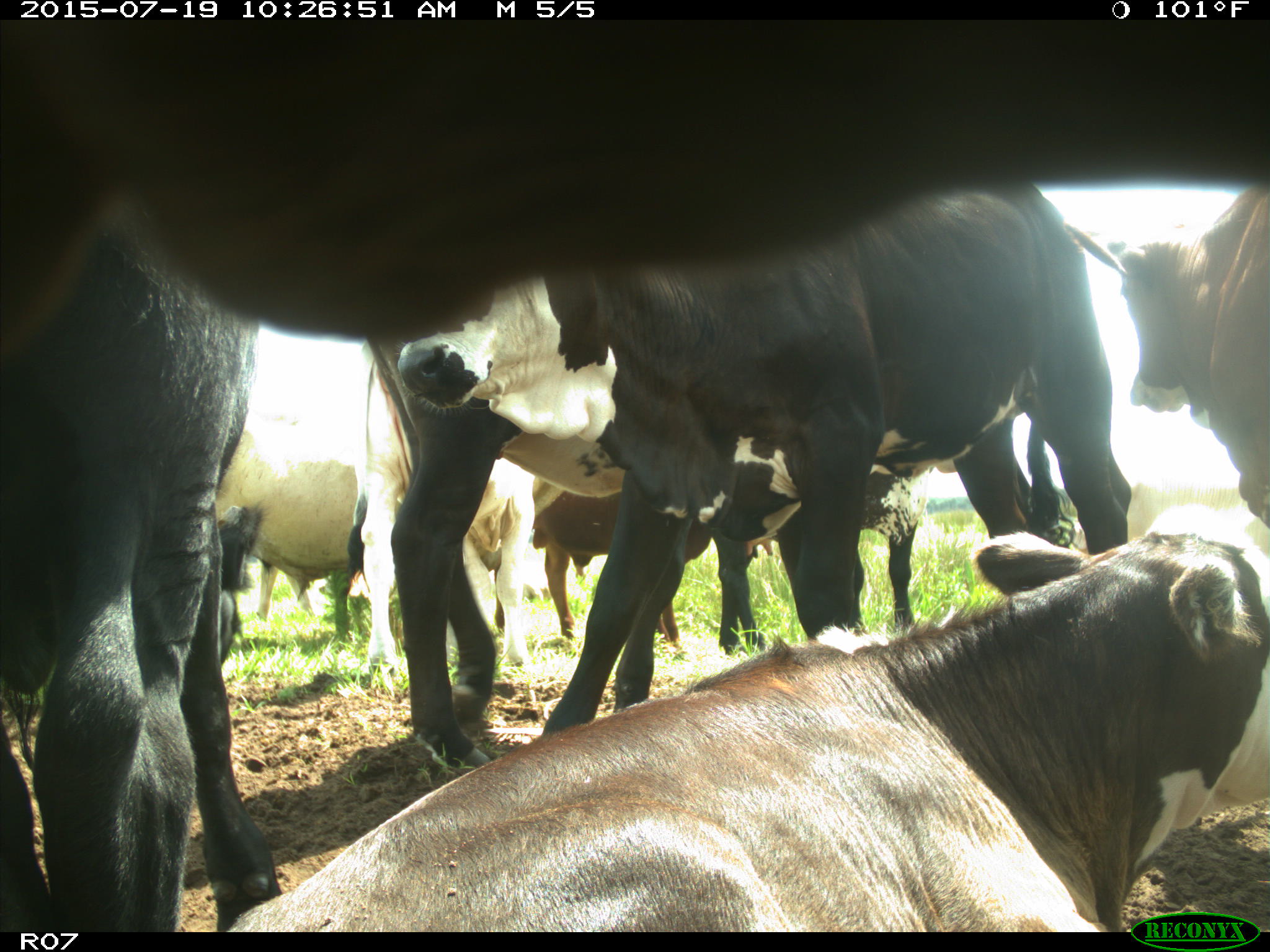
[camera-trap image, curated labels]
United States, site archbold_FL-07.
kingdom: Animalia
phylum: Chordata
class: Mammalia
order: Artiodactyla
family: Bovidae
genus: Bos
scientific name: Bos taurus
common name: domestic cow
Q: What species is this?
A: Bos taurus (domestic cow).